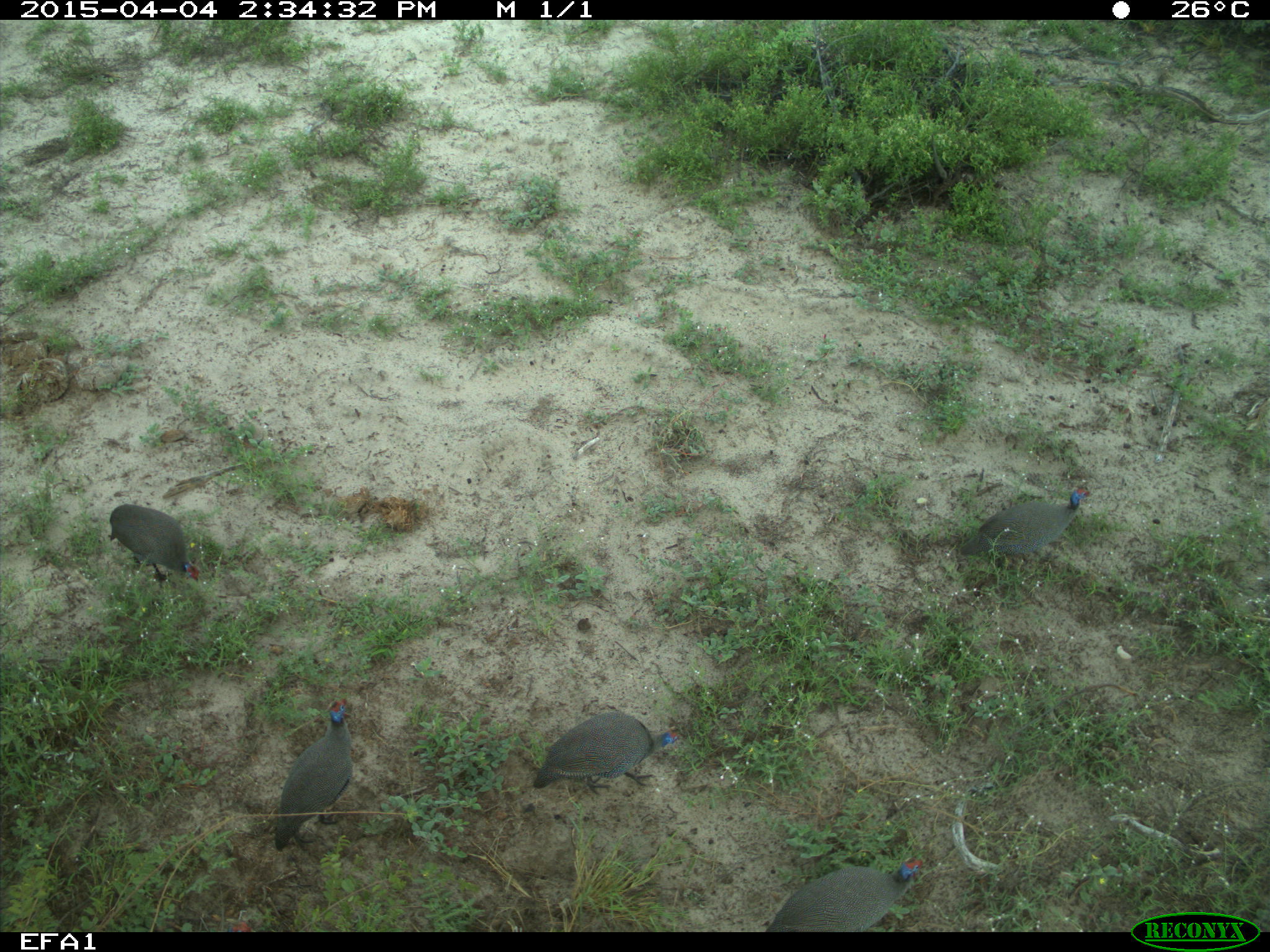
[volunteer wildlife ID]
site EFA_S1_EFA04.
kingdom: Animalia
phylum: Chordata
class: Aves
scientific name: Aves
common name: bird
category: birdother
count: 5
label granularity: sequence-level